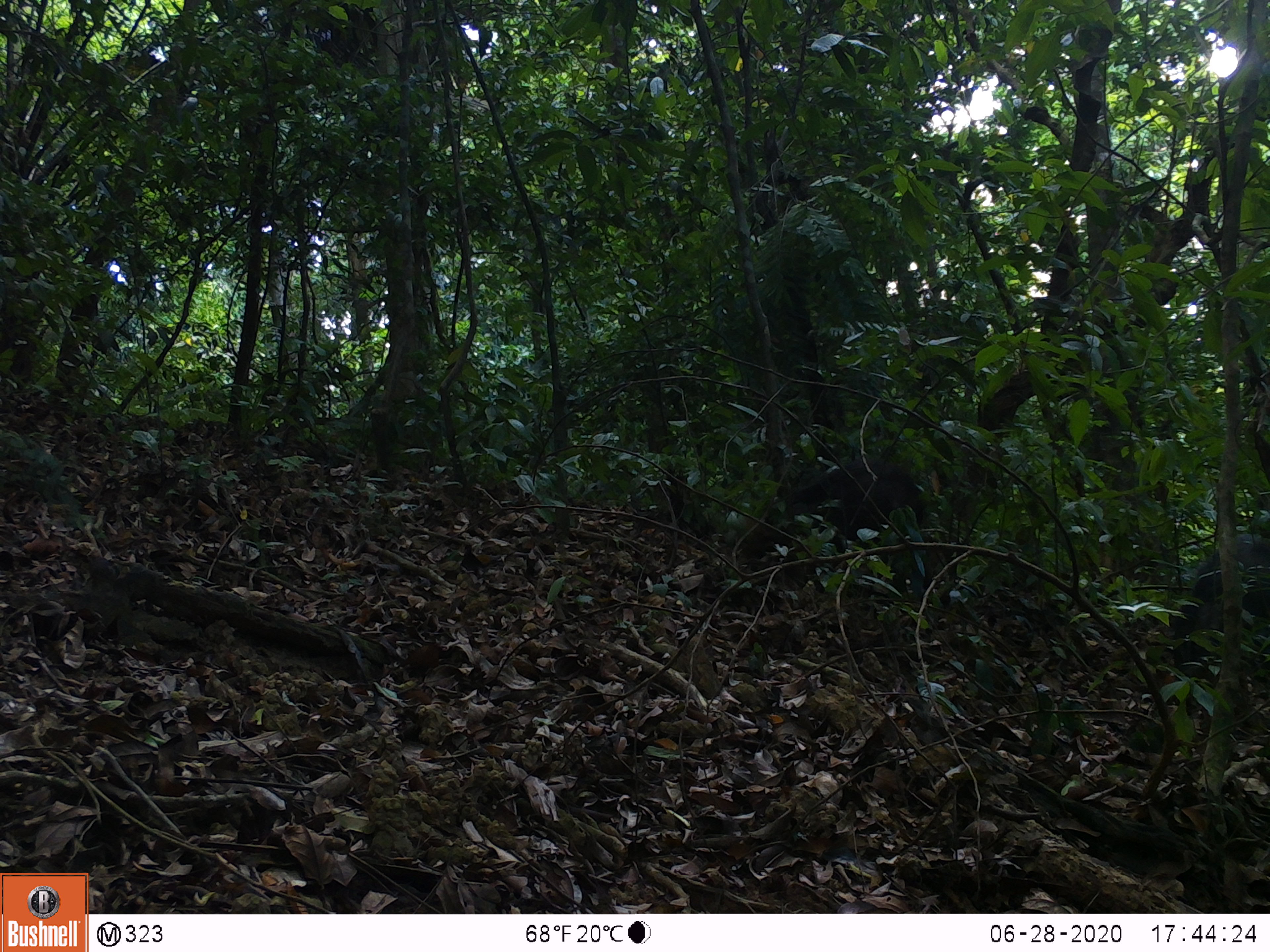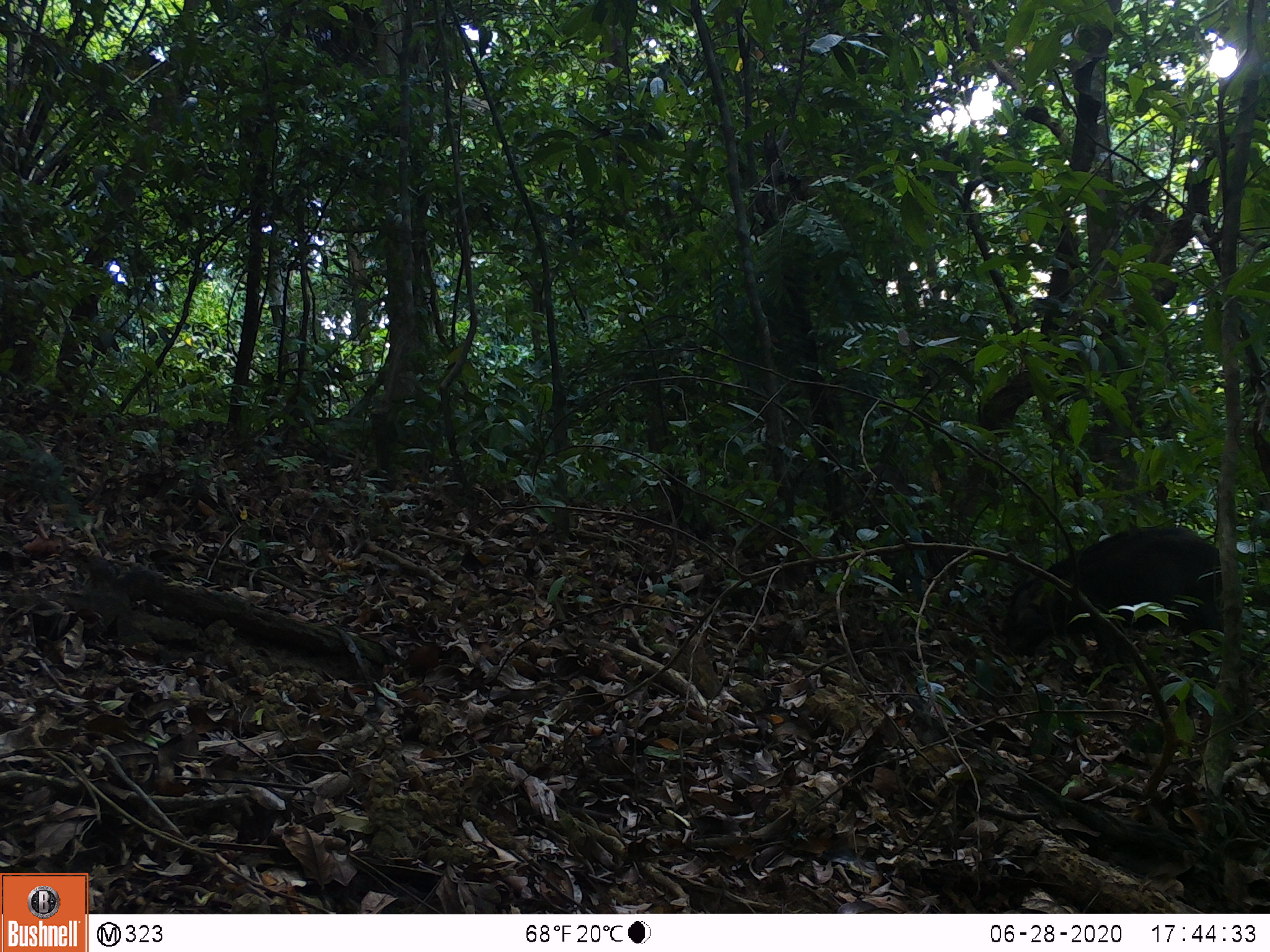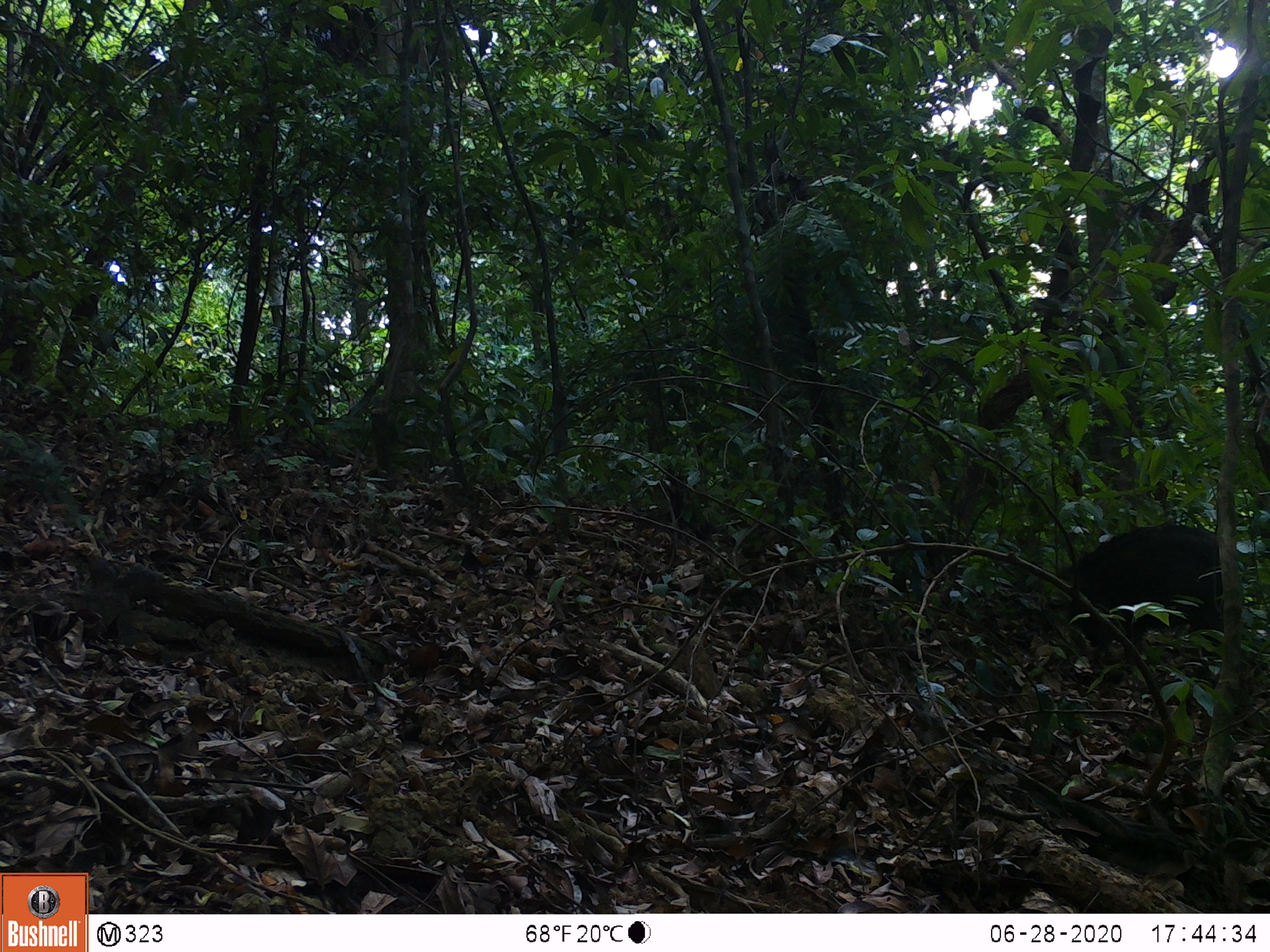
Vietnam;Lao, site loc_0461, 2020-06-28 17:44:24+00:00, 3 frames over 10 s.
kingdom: Animalia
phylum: Chordata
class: Mammalia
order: Artiodactyla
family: Suidae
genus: Sus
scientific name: Sus scrofa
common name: eurasian wild pig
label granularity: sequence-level